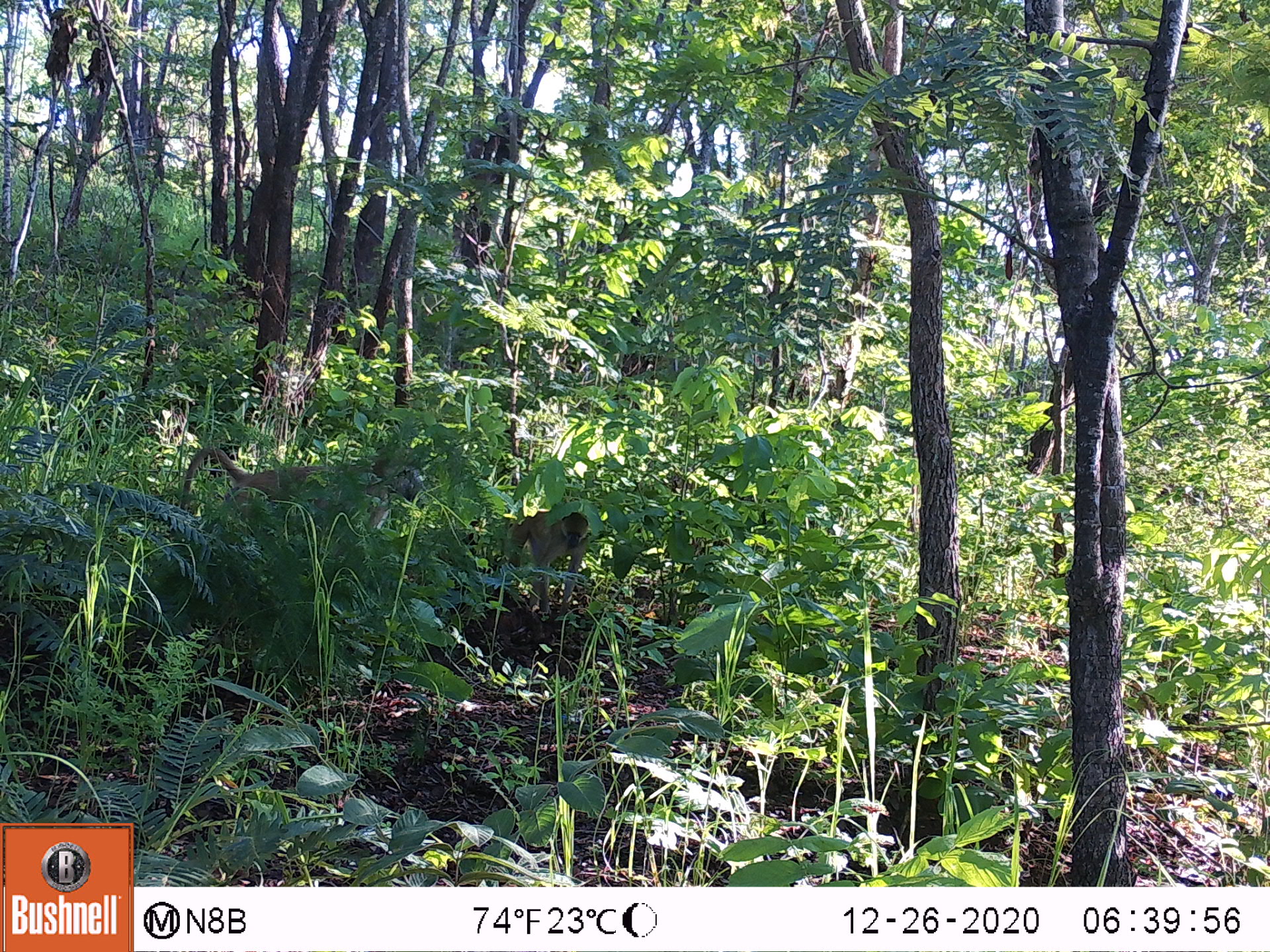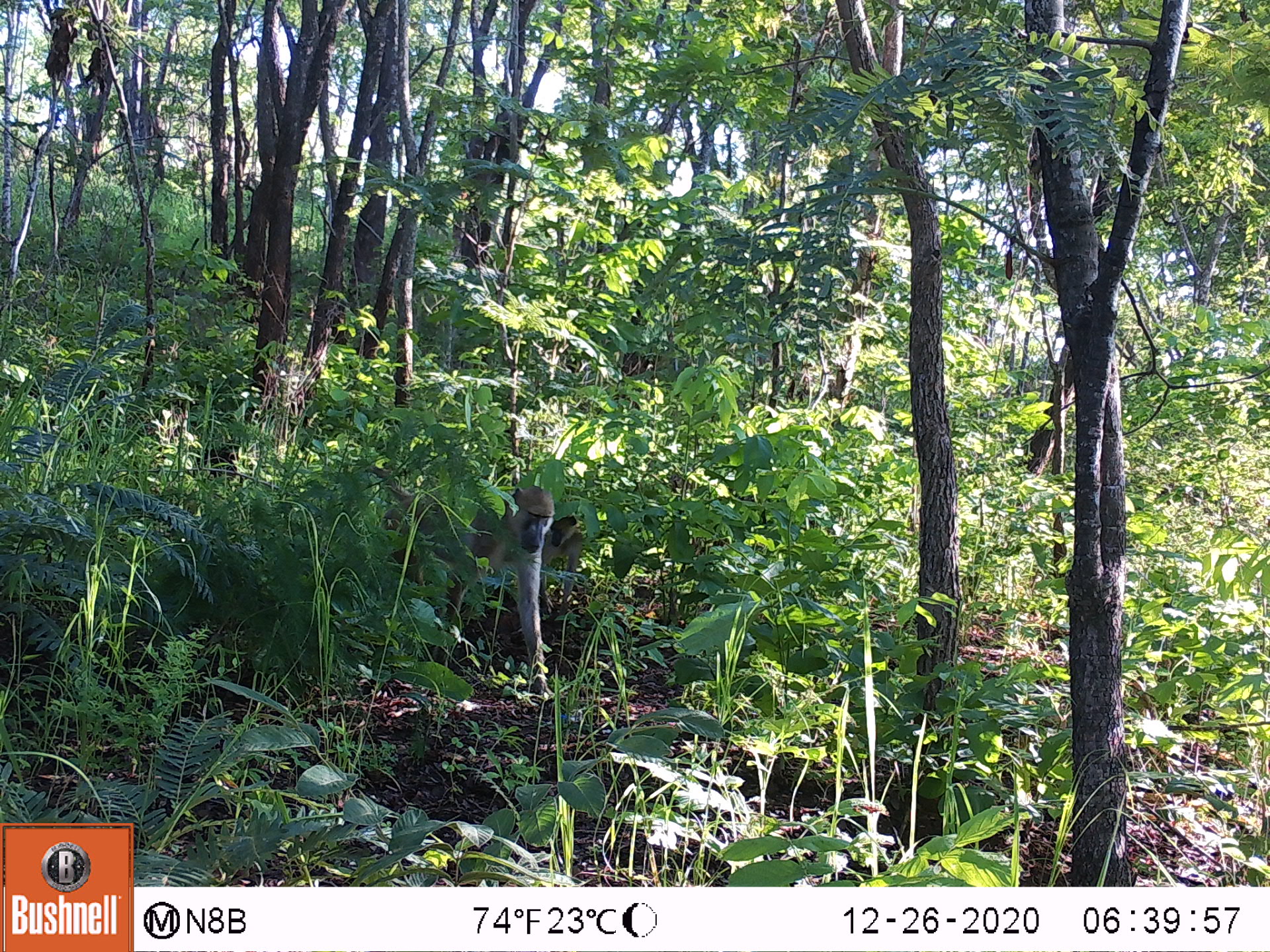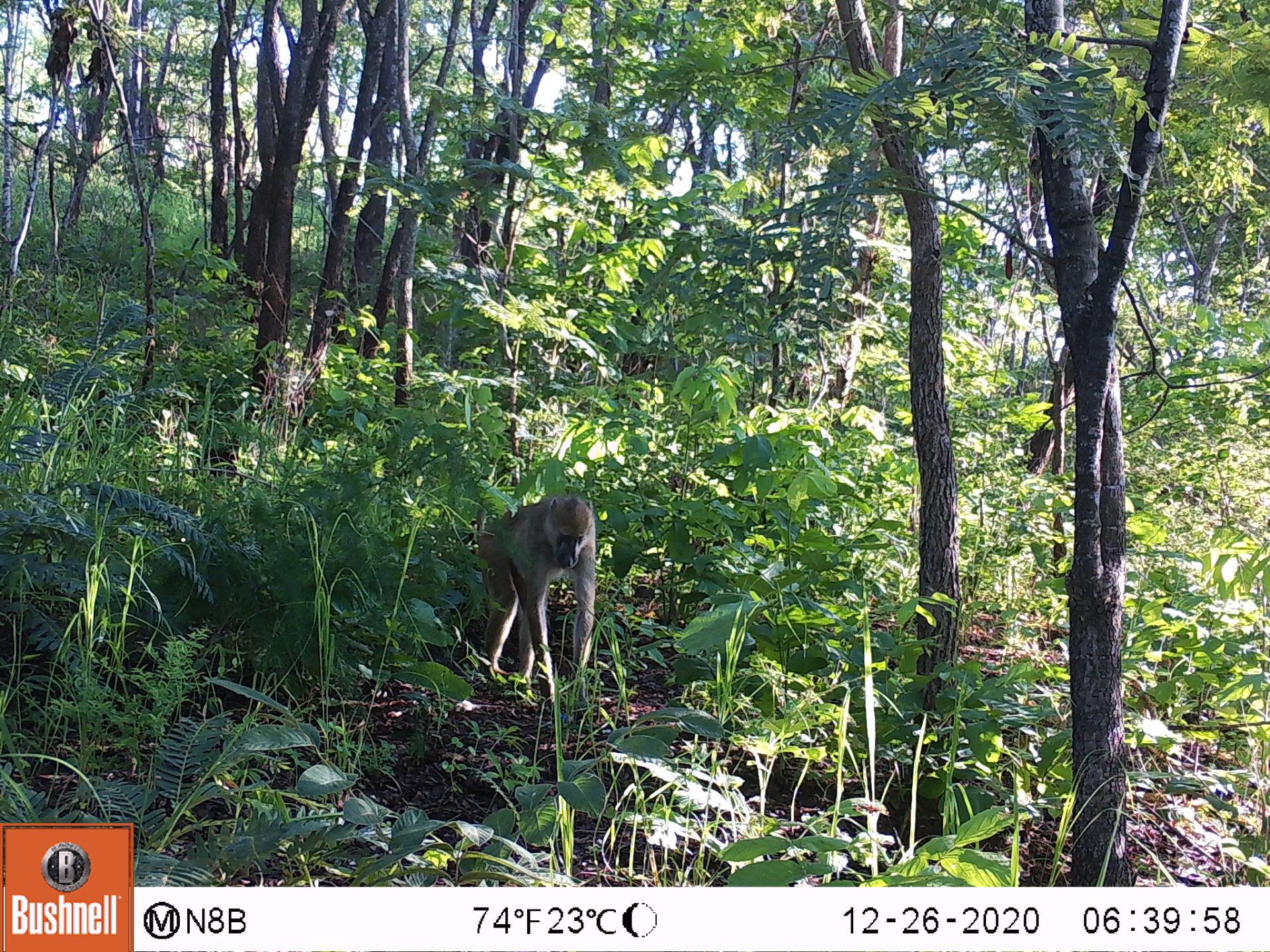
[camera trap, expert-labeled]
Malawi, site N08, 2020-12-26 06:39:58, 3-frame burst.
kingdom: Animalia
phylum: Chordata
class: Mammalia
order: Primates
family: Cercopithecidae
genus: Papio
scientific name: Papio cynocephalus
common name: yellow baboon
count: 2